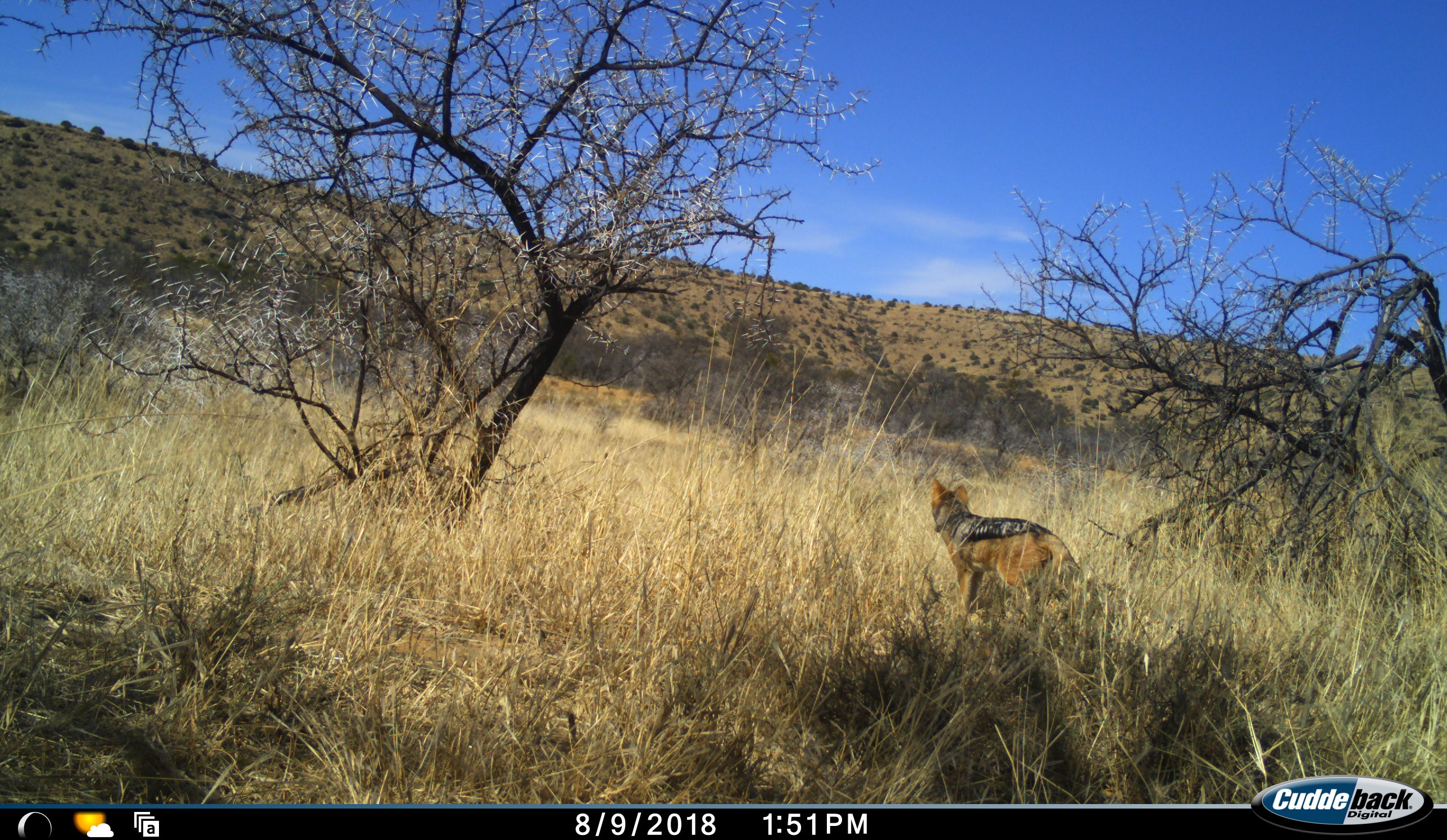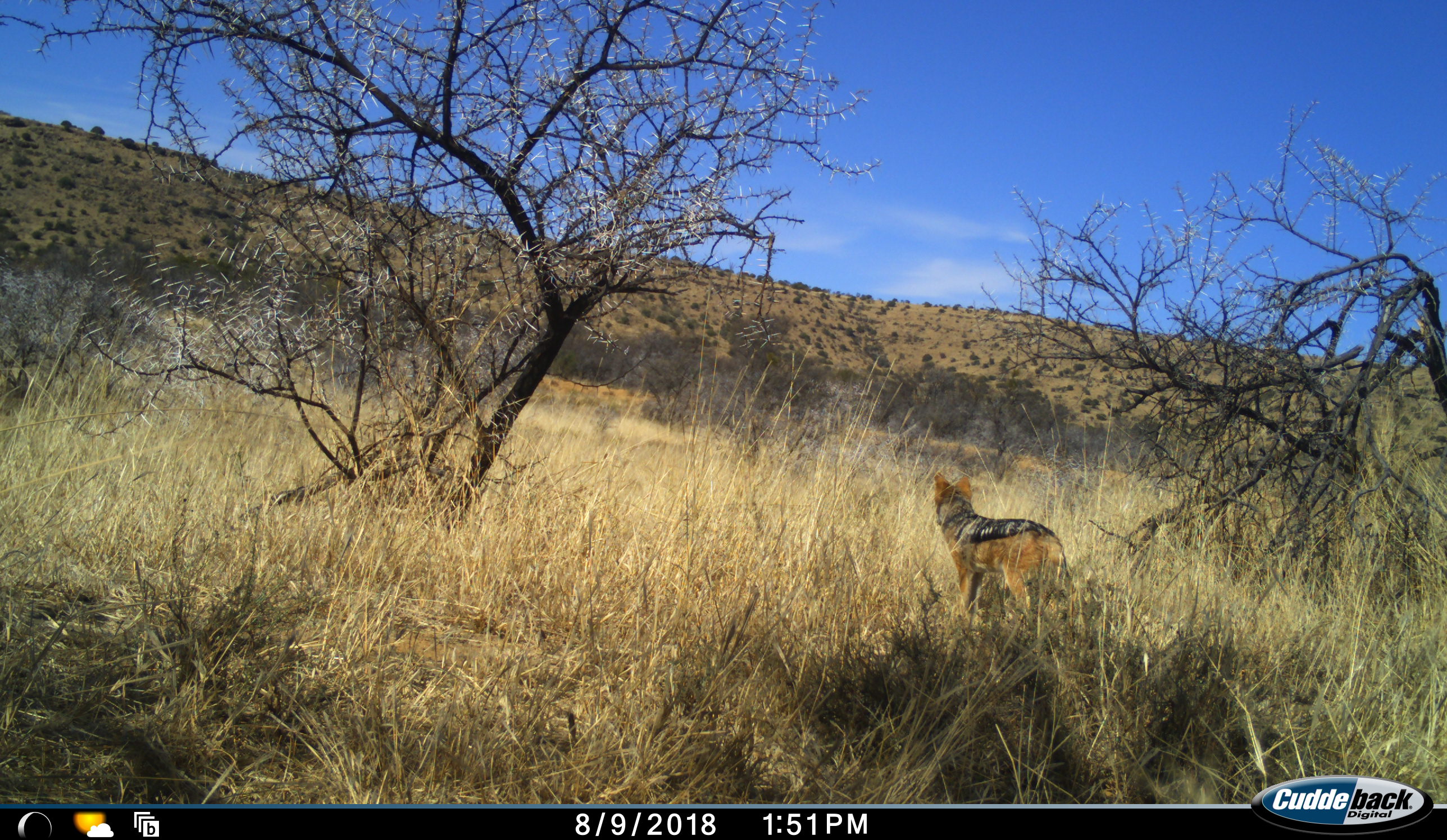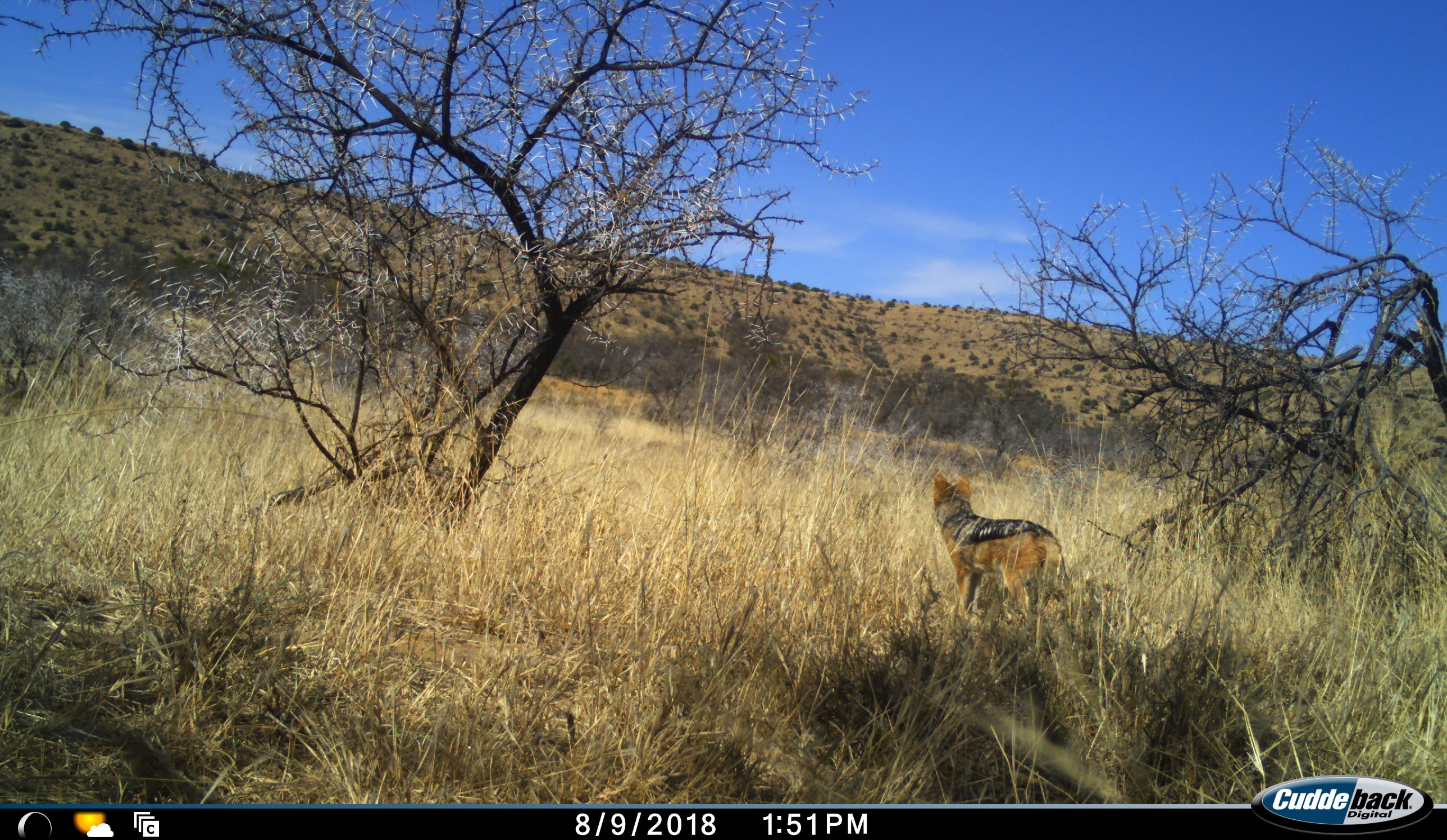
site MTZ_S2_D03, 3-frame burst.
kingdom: Animalia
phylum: Chordata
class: Mammalia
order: Carnivora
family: Canidae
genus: Lupulella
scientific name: Lupulella mesomelas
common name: black-backed jackal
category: jackalblackbacked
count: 1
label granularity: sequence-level